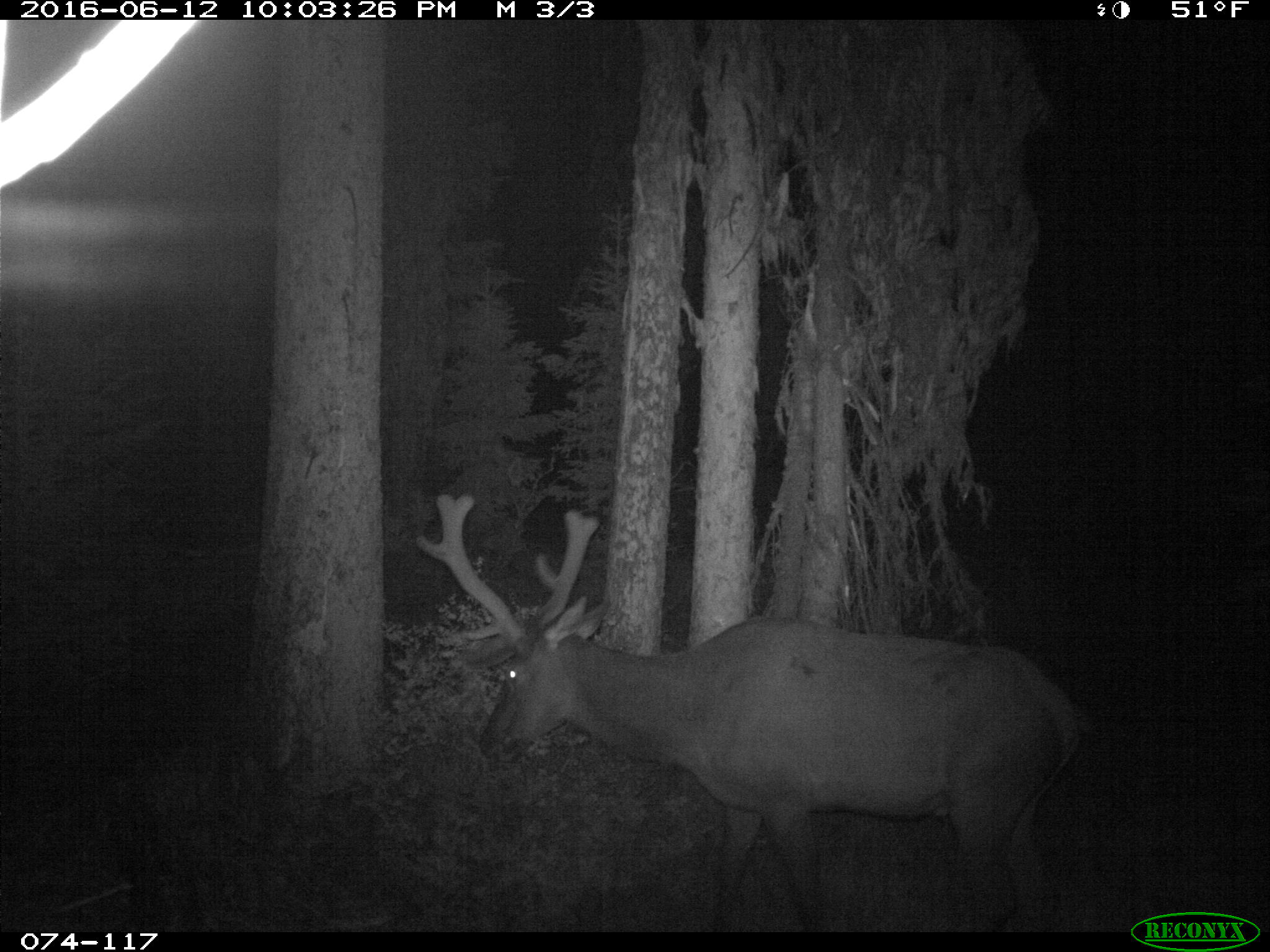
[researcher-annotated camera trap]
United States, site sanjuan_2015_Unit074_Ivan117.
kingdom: Animalia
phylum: Chordata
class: Mammalia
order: Artiodactyla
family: Cervidae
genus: Cervus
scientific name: Cervus elaphus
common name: red deer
Cervus elaphus (red deer).